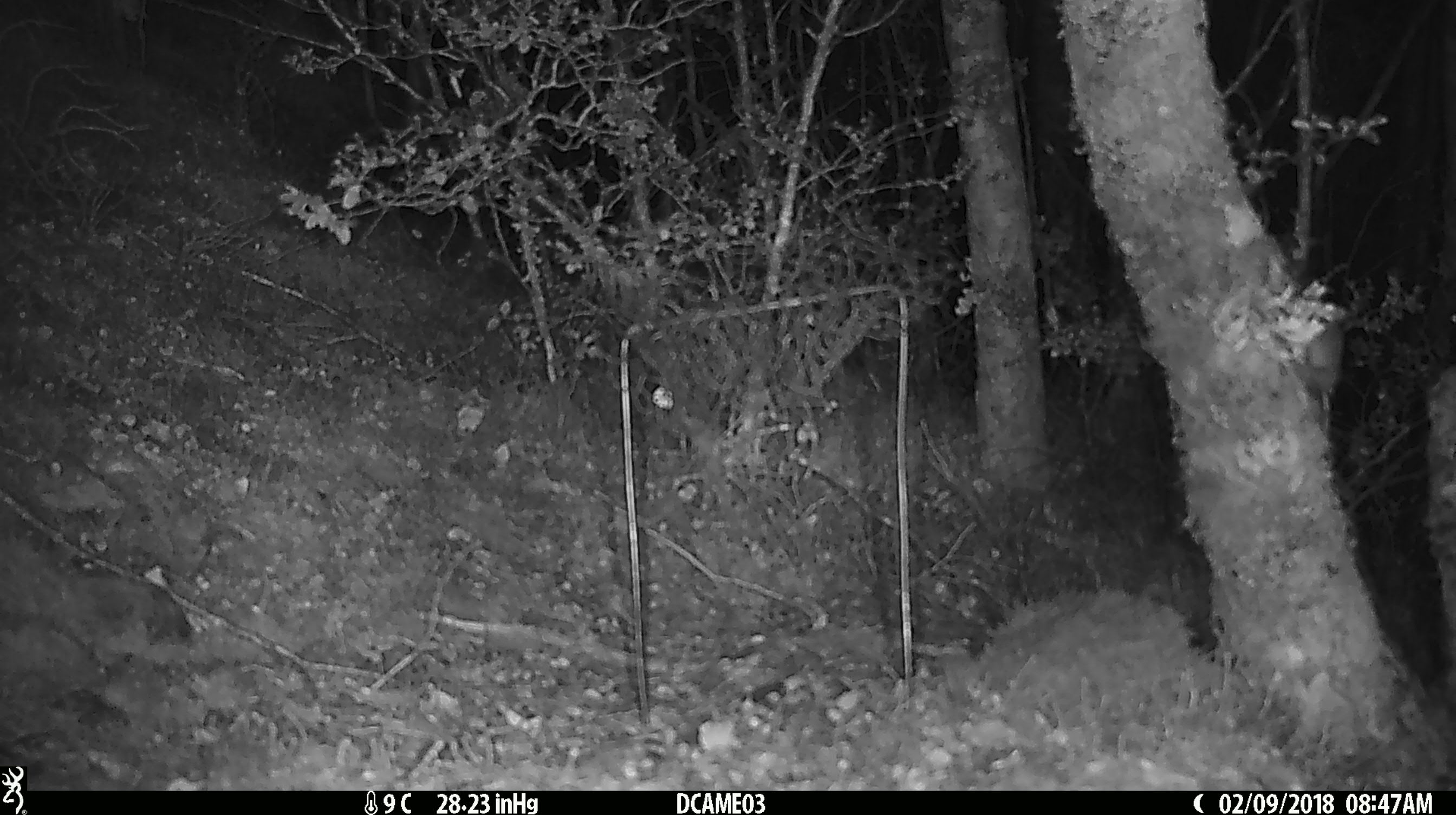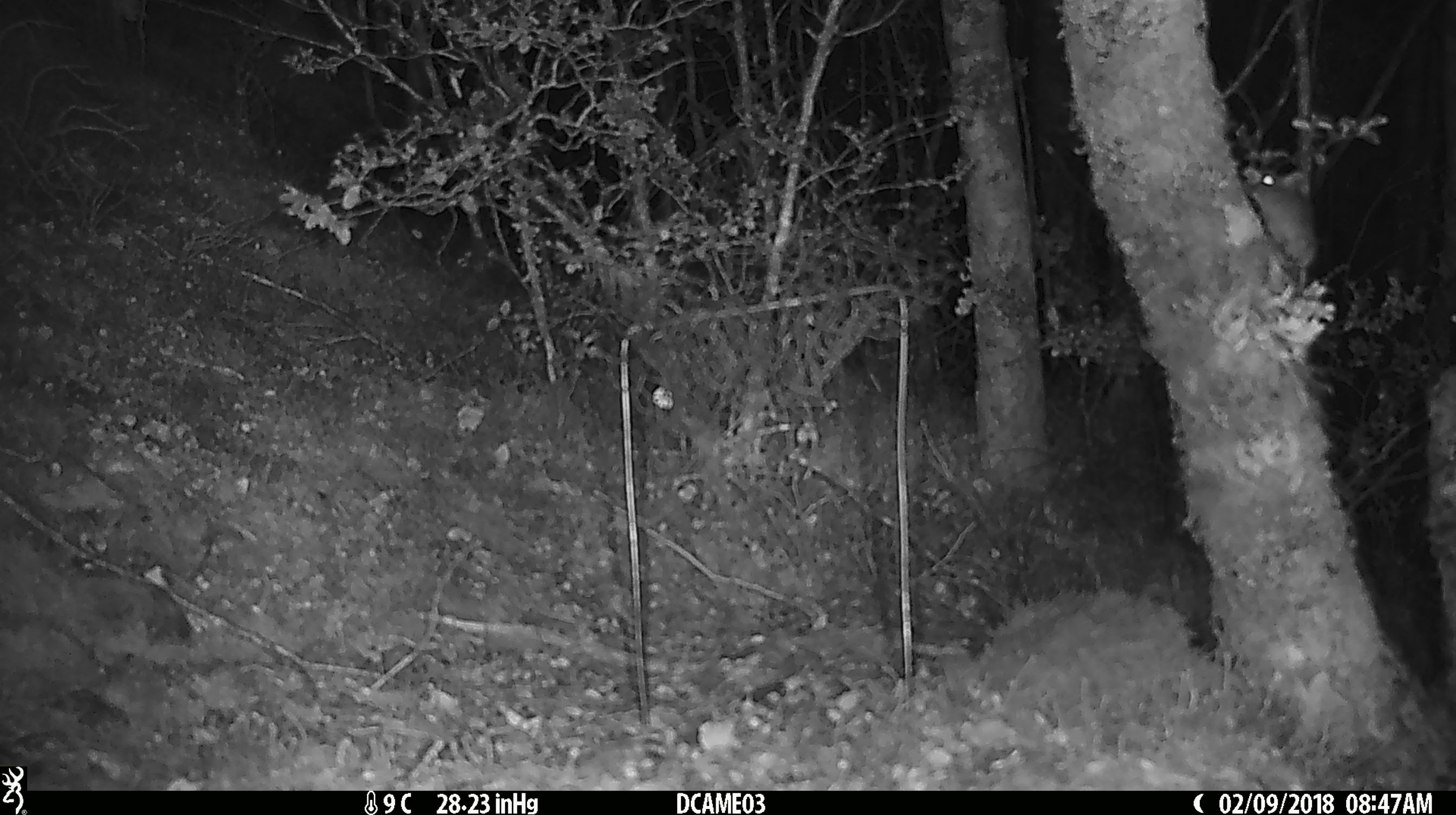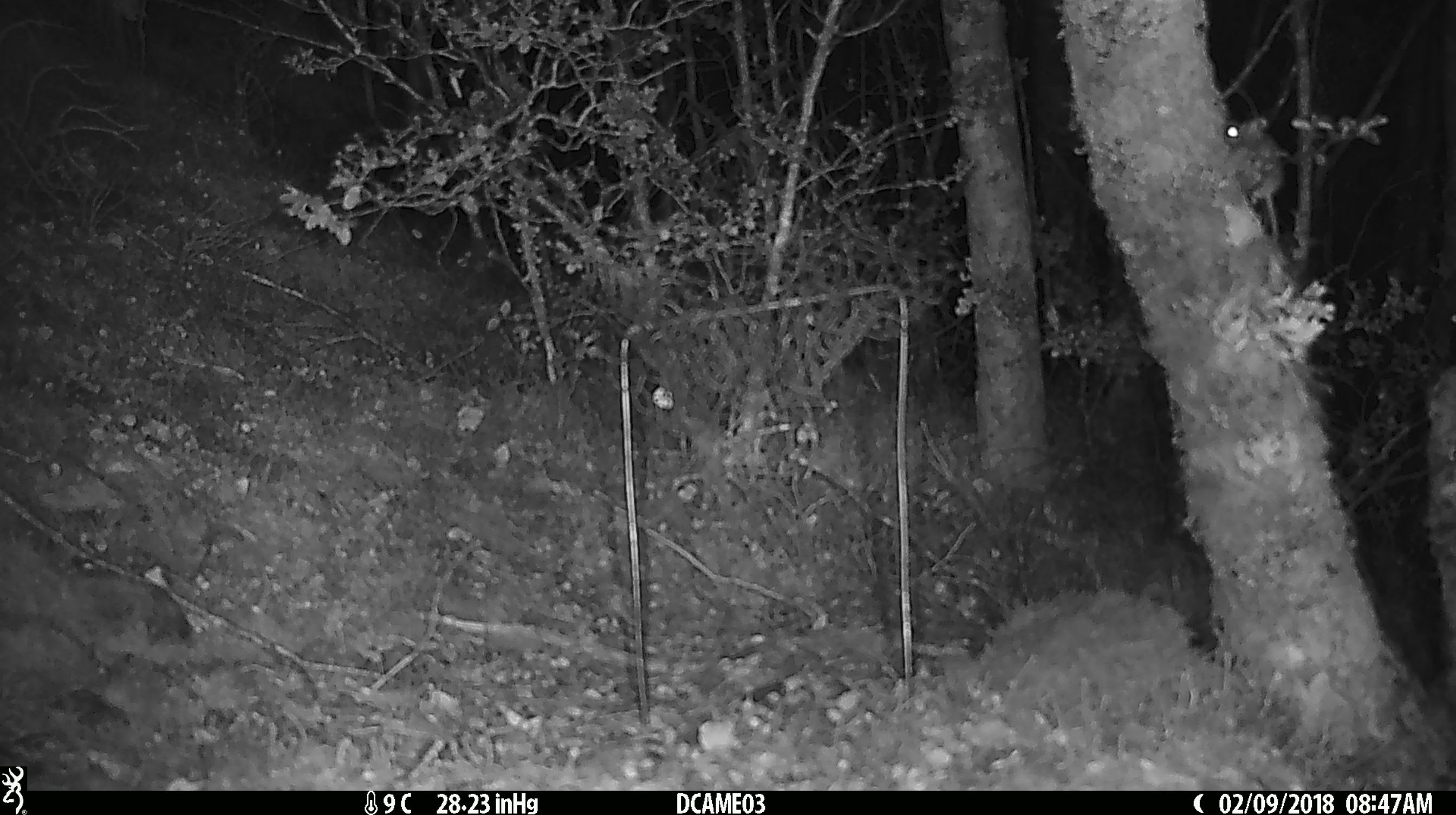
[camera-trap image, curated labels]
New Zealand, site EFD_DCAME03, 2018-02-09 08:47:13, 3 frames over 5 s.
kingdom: Animalia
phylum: Chordata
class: Mammalia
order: Rodentia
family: Muridae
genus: Mus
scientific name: Mus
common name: mouse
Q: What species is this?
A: Mouse (Mus).